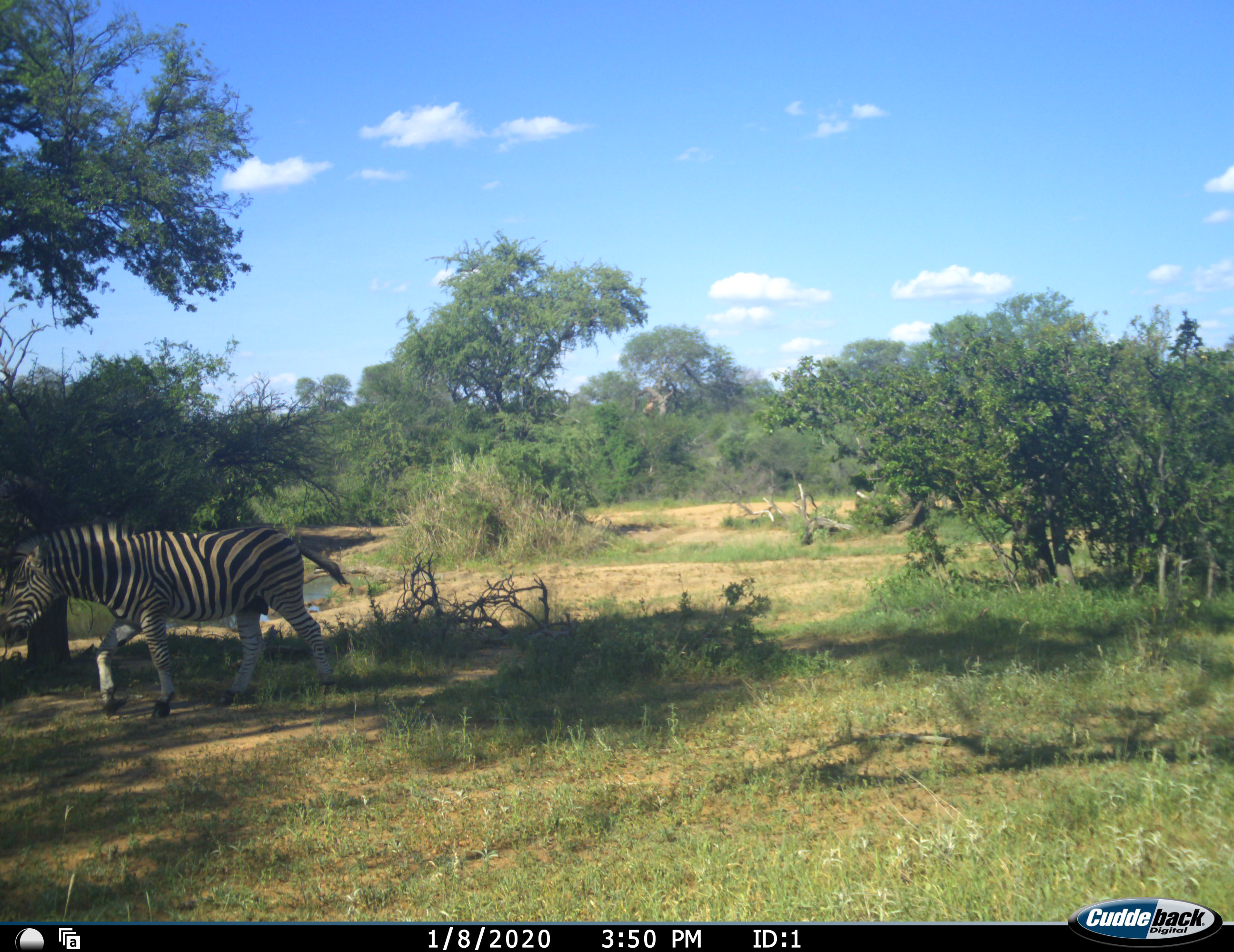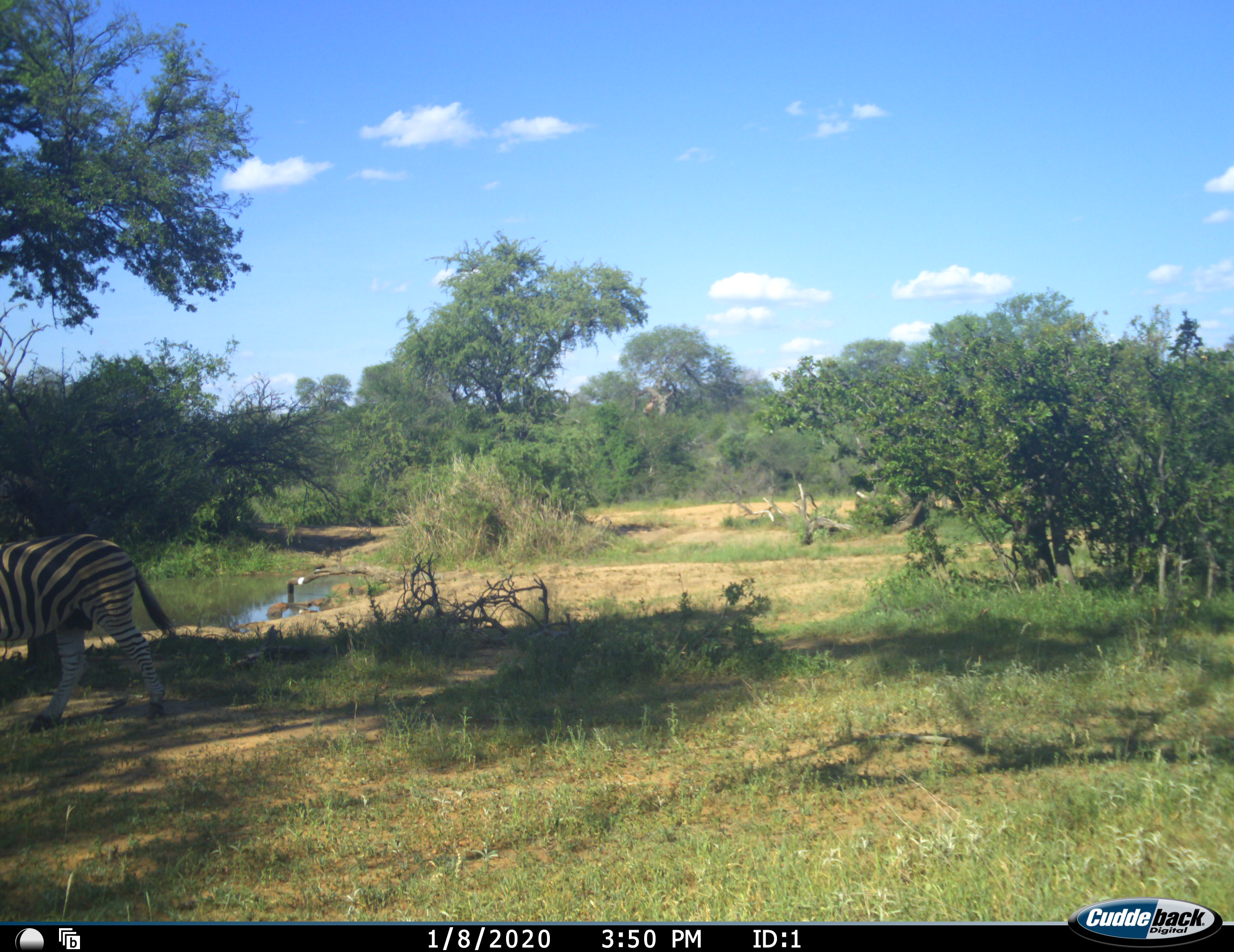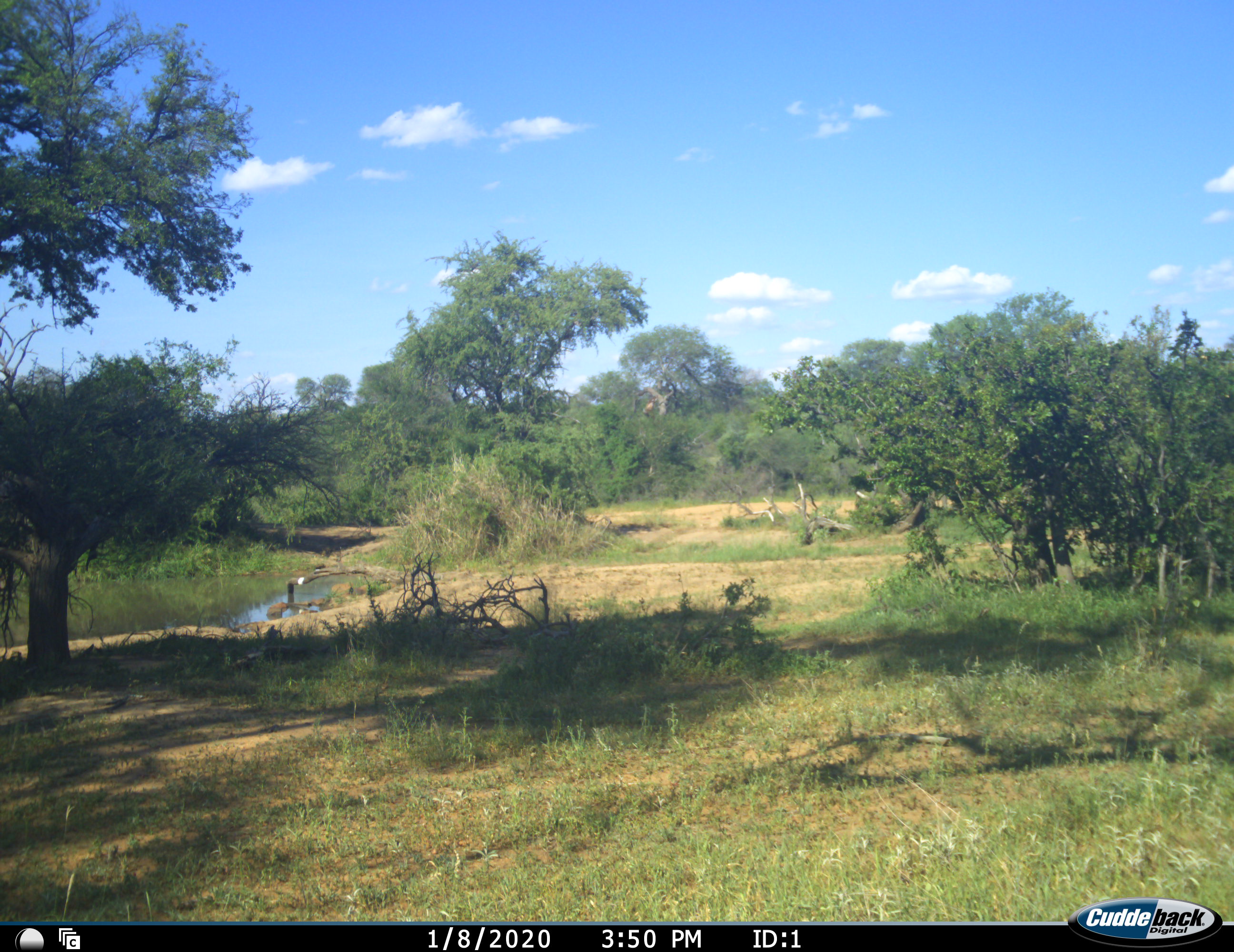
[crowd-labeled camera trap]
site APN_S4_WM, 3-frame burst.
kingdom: Animalia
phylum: Chordata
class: Mammalia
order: Perissodactyla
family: Equidae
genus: Equus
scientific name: Equus quagga burchellii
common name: burchell's zebra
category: zebraburchells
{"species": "zebraburchells (burchell's zebra) (Equus quagga burchellii)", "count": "1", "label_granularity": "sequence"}